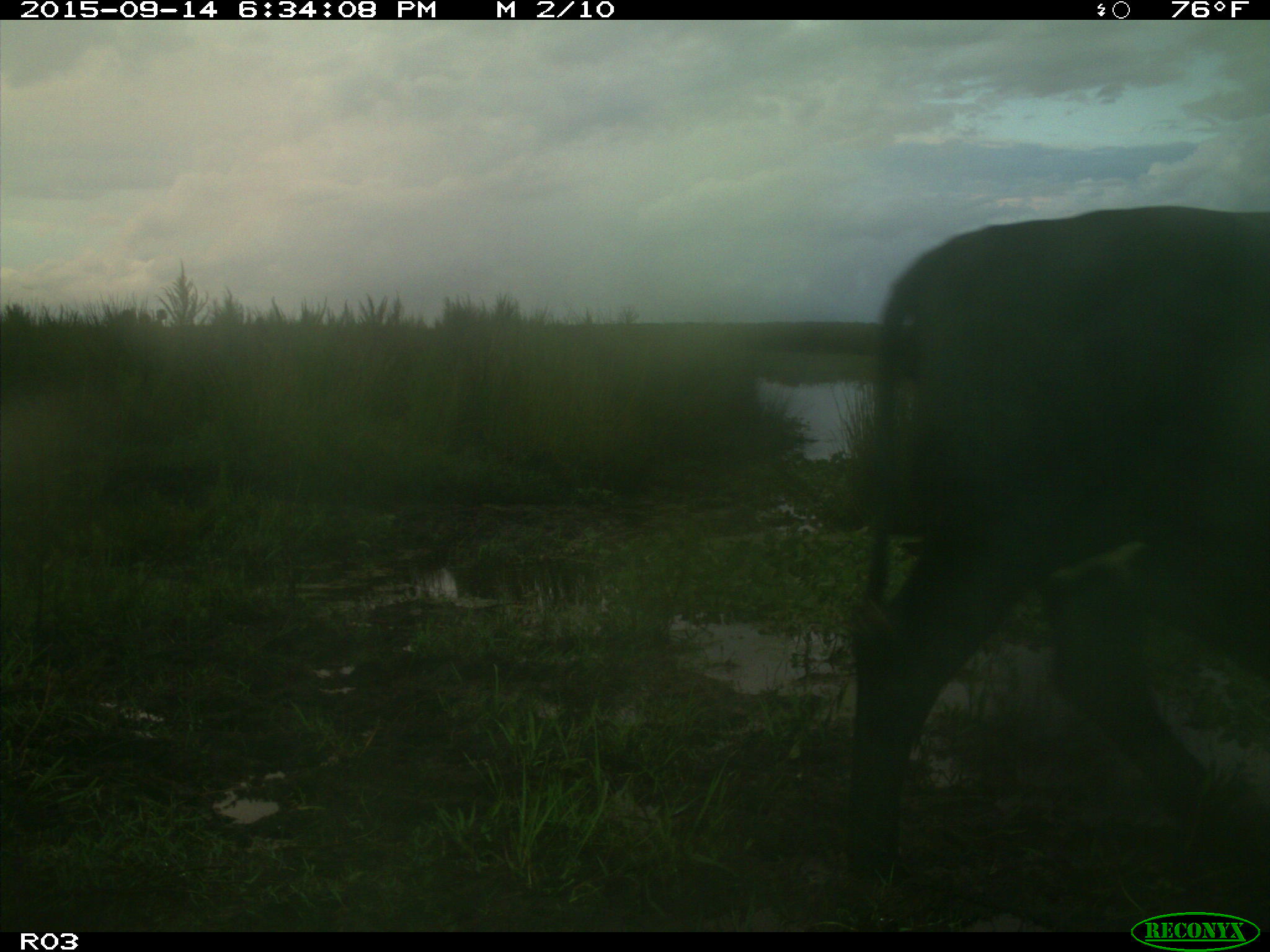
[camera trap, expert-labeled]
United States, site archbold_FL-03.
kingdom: Animalia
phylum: Chordata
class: Mammalia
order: Artiodactyla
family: Bovidae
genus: Bos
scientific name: Bos taurus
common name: domestic cow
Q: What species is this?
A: Bos taurus (domestic cow).